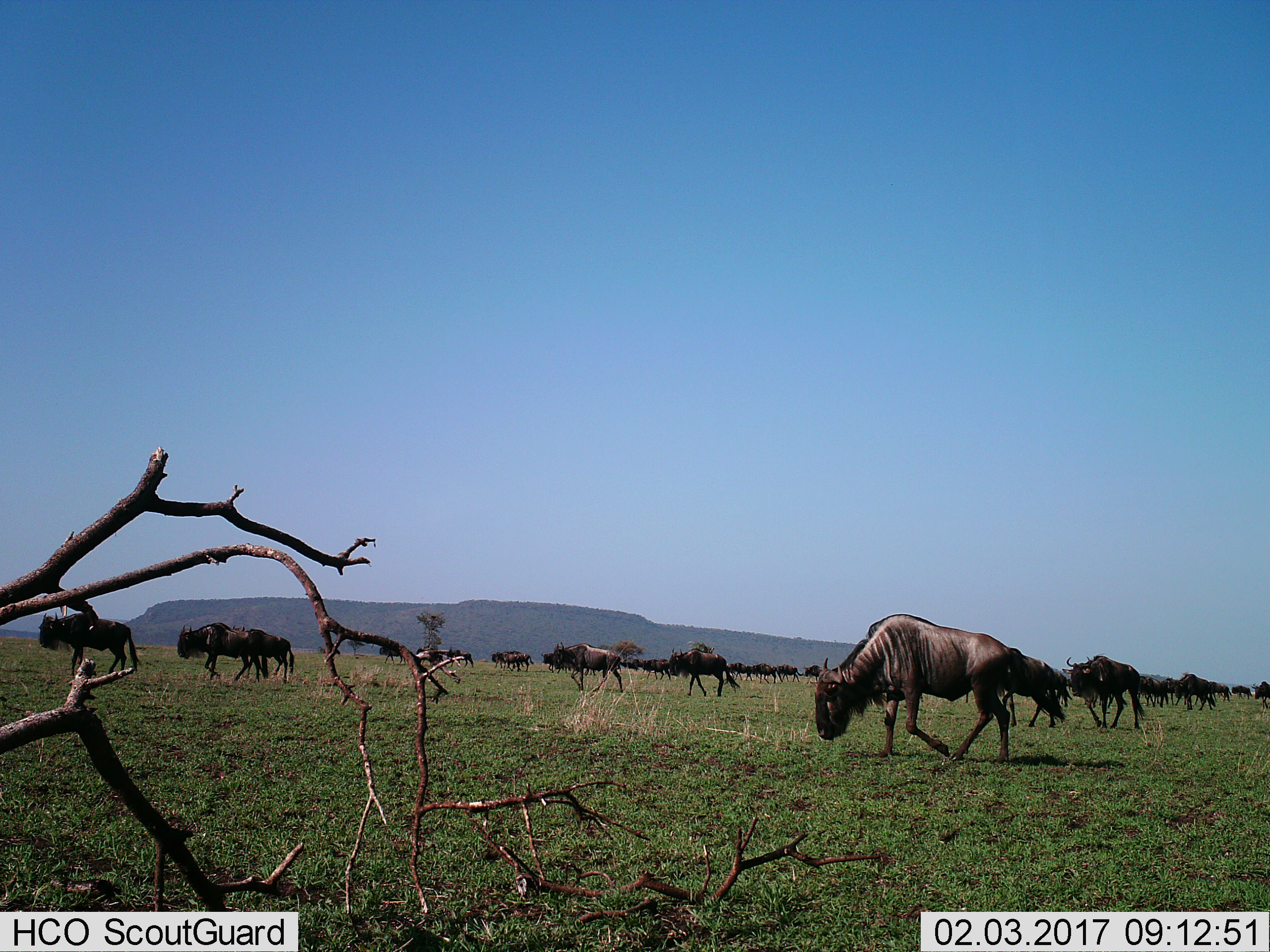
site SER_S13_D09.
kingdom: Animalia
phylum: Chordata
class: Mammalia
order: Artiodactyla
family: Bovidae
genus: Connochaetes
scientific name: Connochaetes taurinus taurinus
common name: blue wildebeest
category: wildebeestblue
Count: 11-50.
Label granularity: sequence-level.